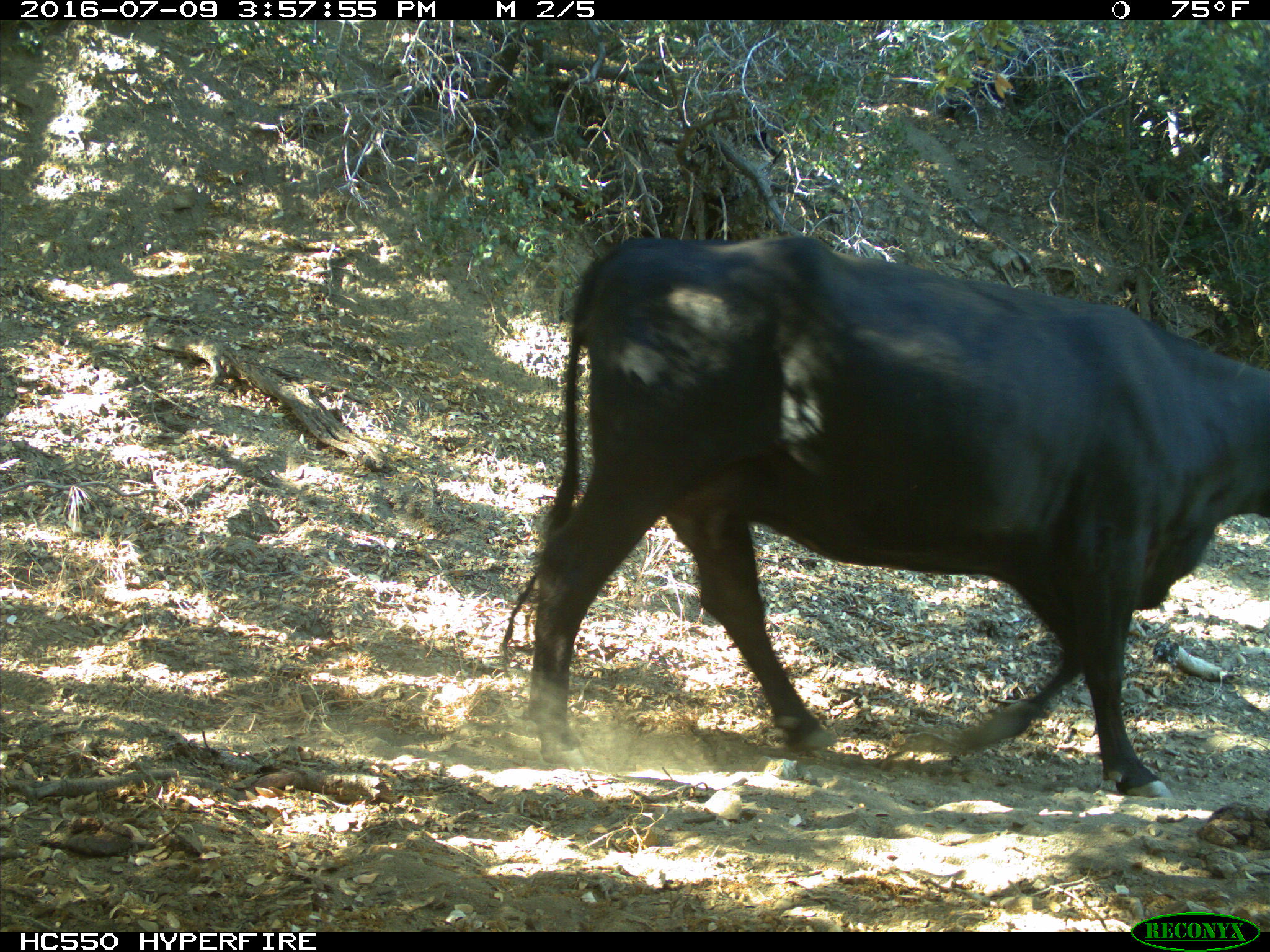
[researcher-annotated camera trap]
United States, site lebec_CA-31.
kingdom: Animalia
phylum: Chordata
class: Mammalia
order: Artiodactyla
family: Bovidae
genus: Bos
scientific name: Bos taurus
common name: domestic cow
Bos taurus (domestic cow).